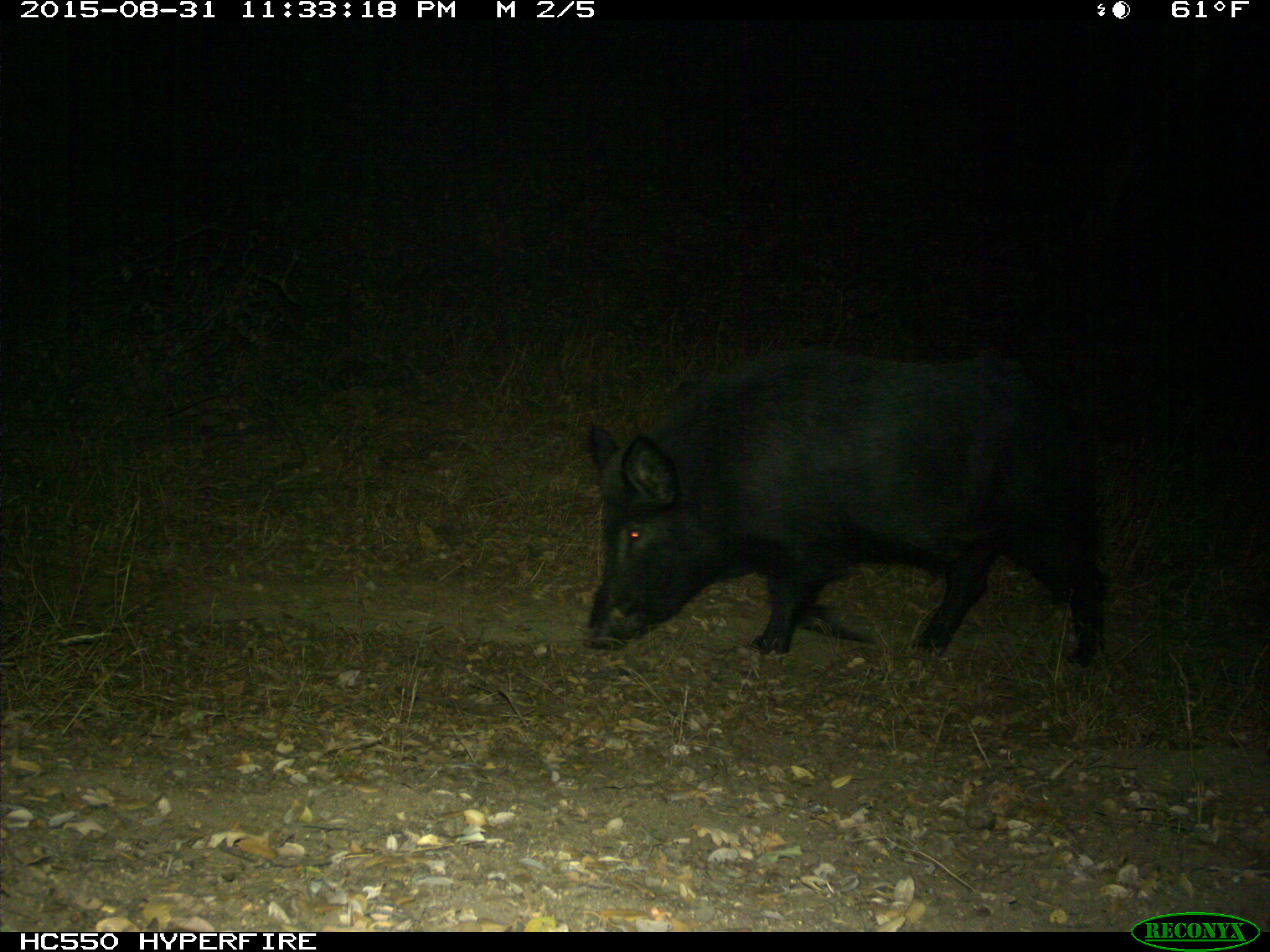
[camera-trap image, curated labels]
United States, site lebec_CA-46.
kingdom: Animalia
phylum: Chordata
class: Mammalia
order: Artiodactyla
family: Suidae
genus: Sus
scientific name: Sus scrofa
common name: wild boar